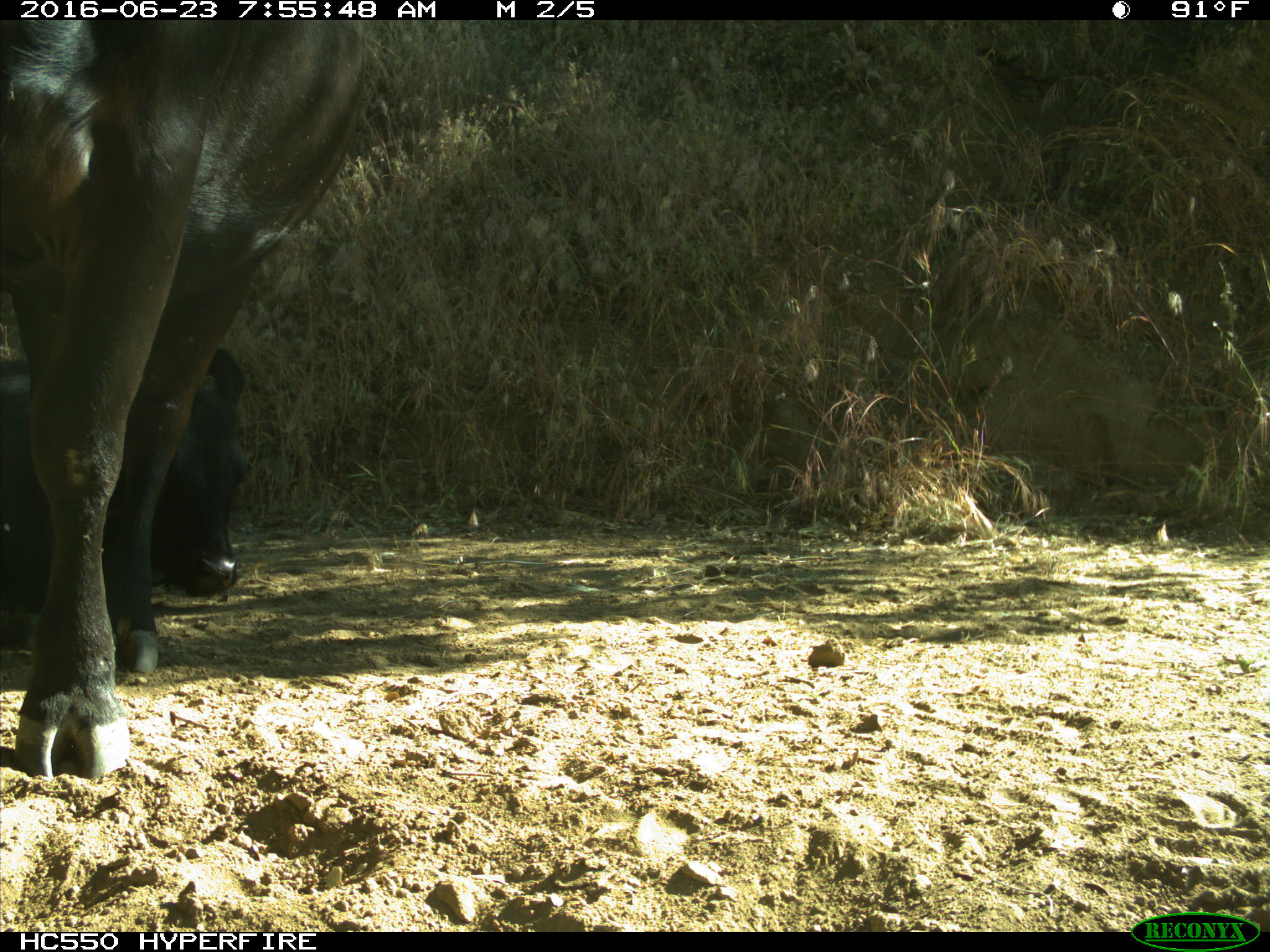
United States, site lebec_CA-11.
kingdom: Animalia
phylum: Chordata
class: Mammalia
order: Artiodactyla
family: Bovidae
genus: Bos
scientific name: Bos taurus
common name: domestic cow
Bos taurus (domestic cow).